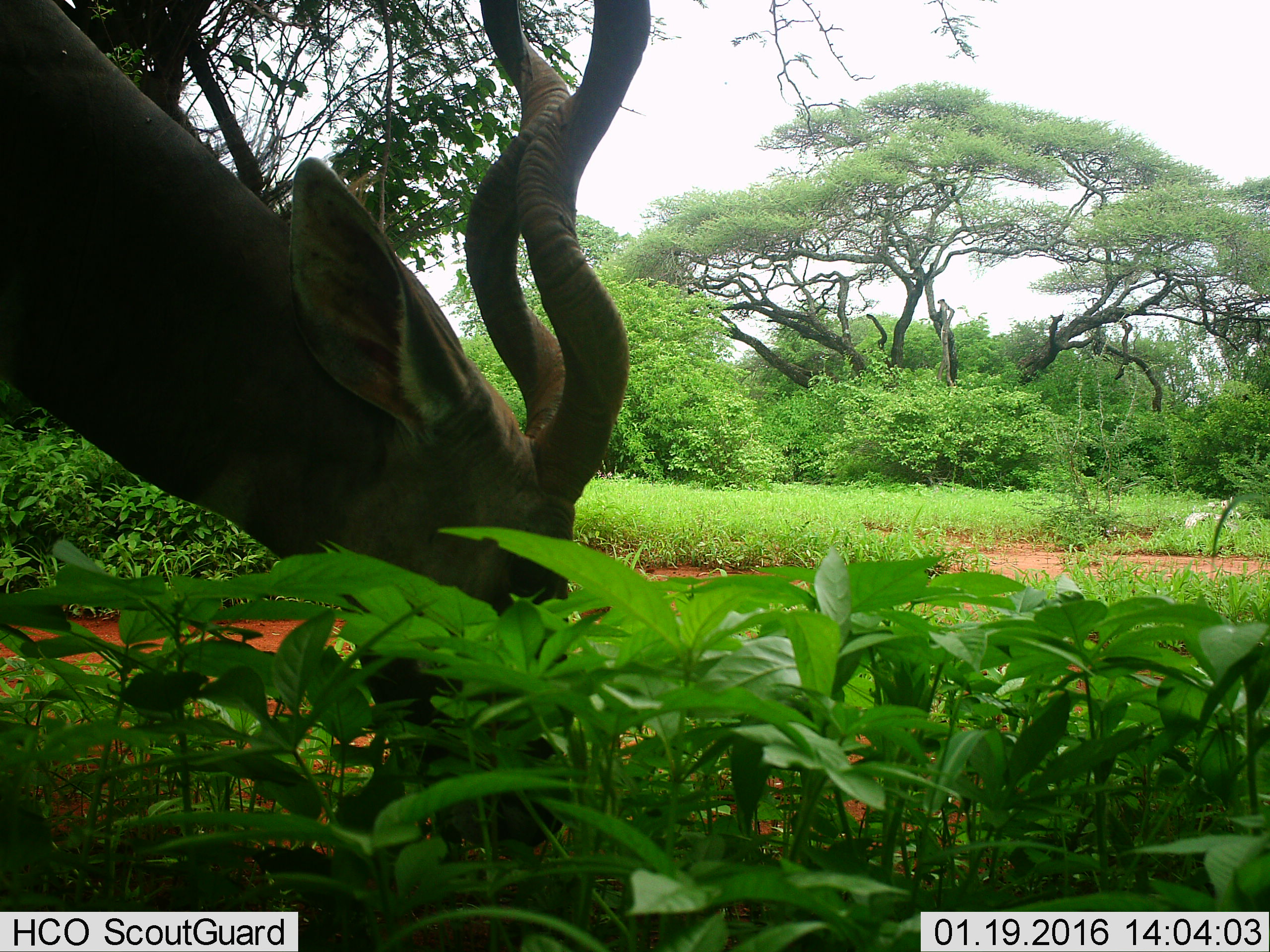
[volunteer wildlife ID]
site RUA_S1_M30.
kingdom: Animalia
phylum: Chordata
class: Mammalia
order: Artiodactyla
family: Bovidae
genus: Tragelaphus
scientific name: Tragelaphus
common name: kudu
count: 1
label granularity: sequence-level